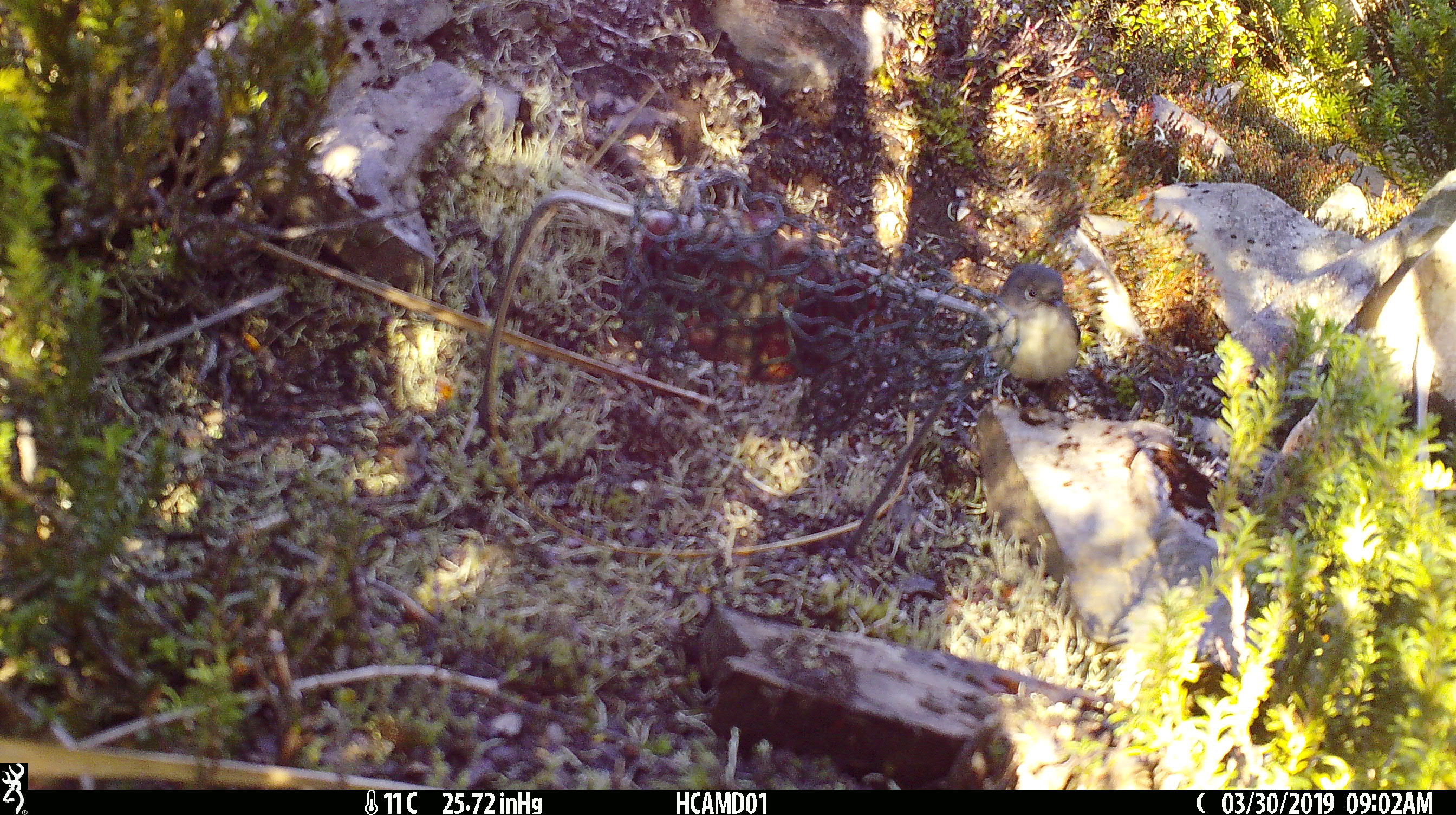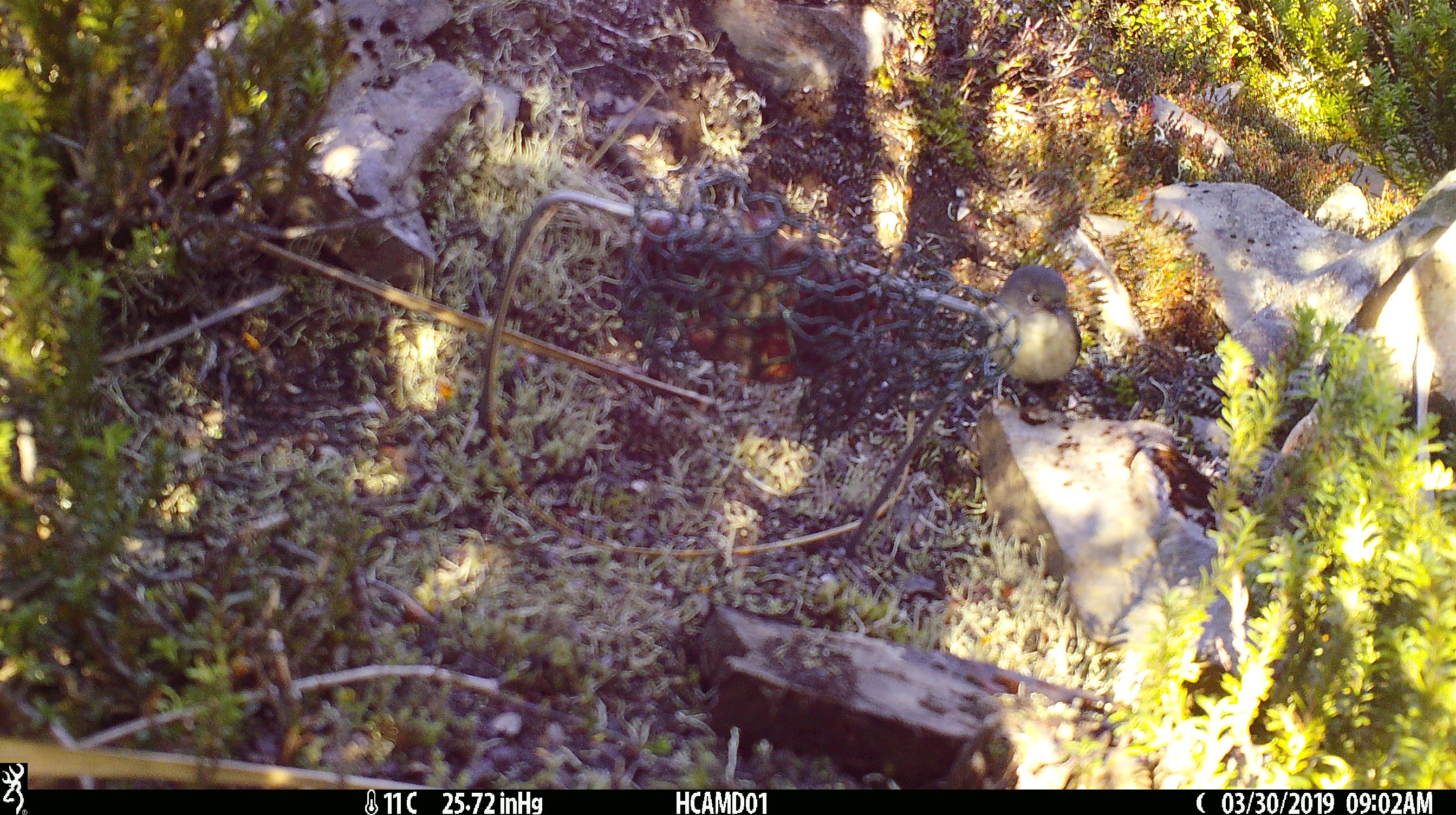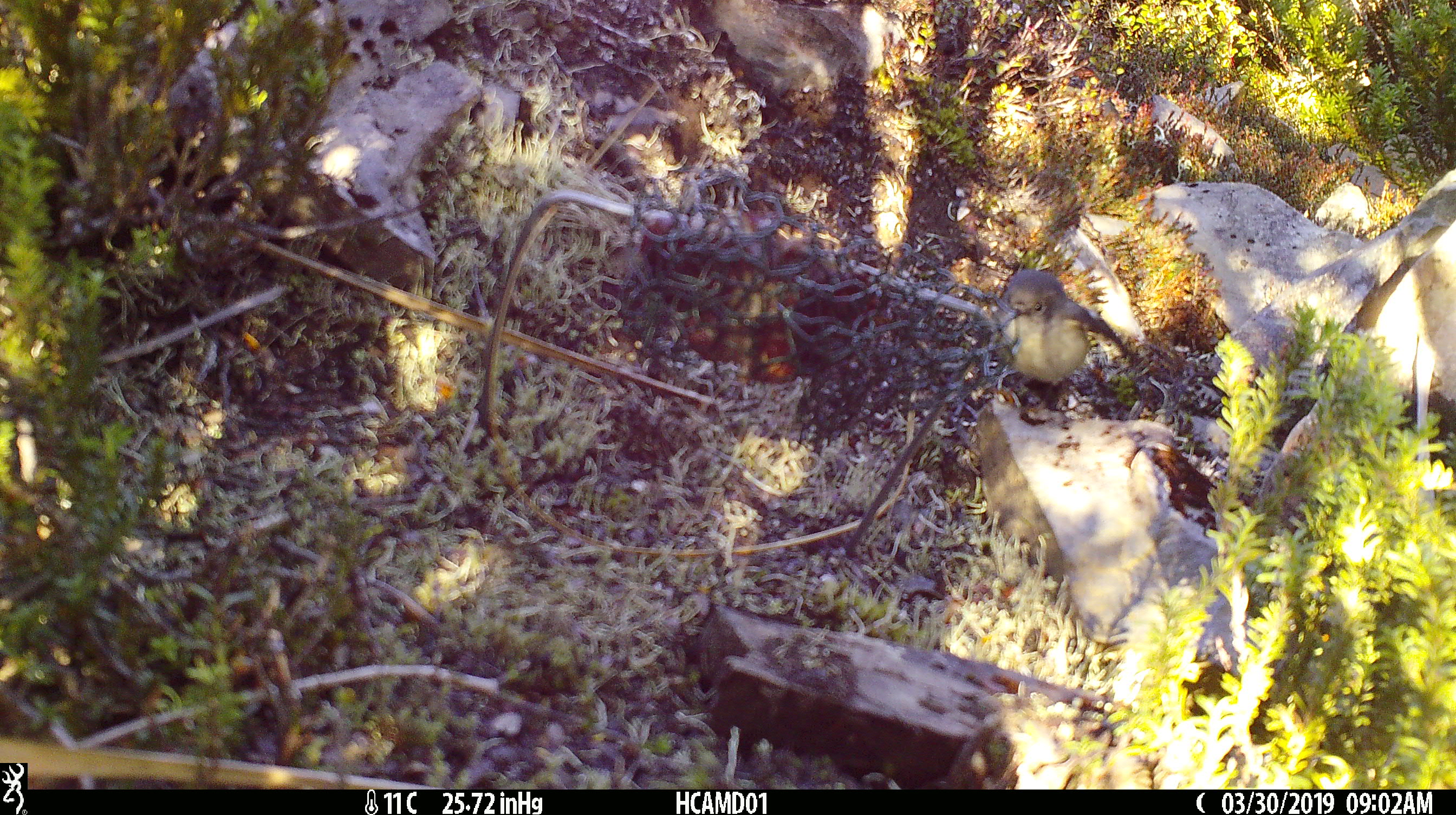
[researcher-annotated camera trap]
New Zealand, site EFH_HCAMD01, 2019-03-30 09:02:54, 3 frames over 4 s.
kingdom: Animalia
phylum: Chordata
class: Aves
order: Passeriformes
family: Petroicidae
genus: Petroica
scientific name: Petroica macrocephala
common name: tomtit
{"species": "tomtit (Petroica macrocephala)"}